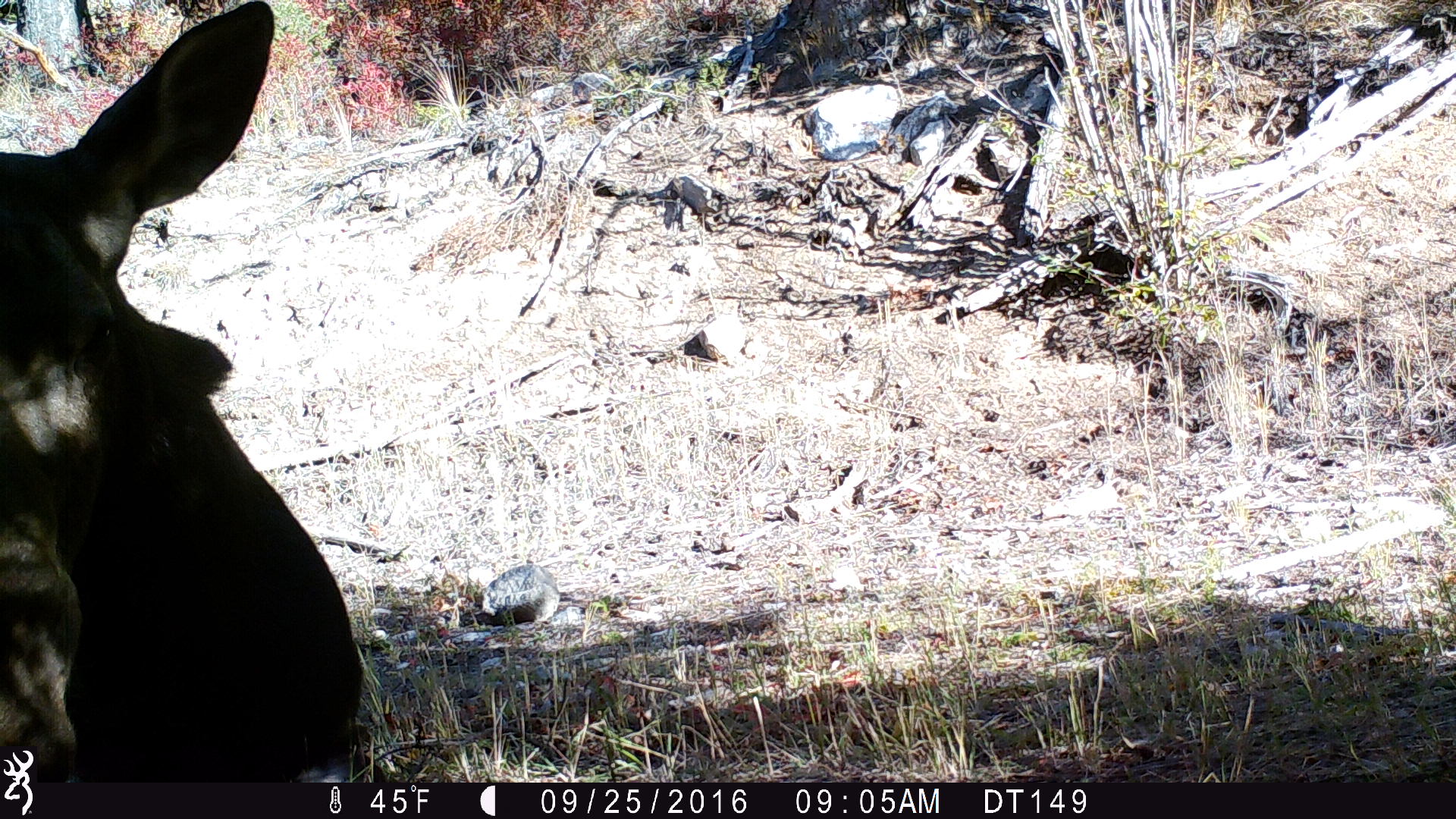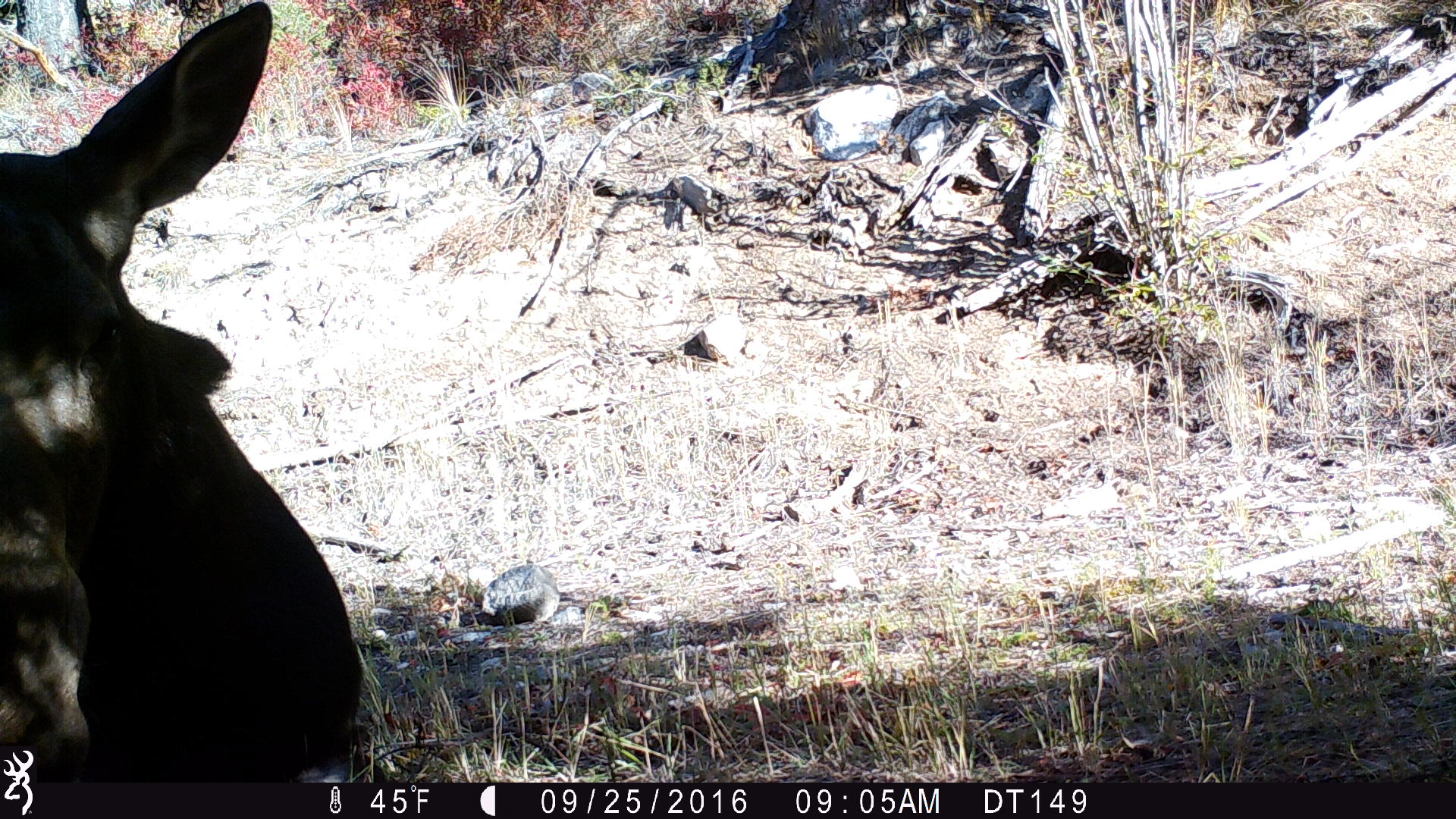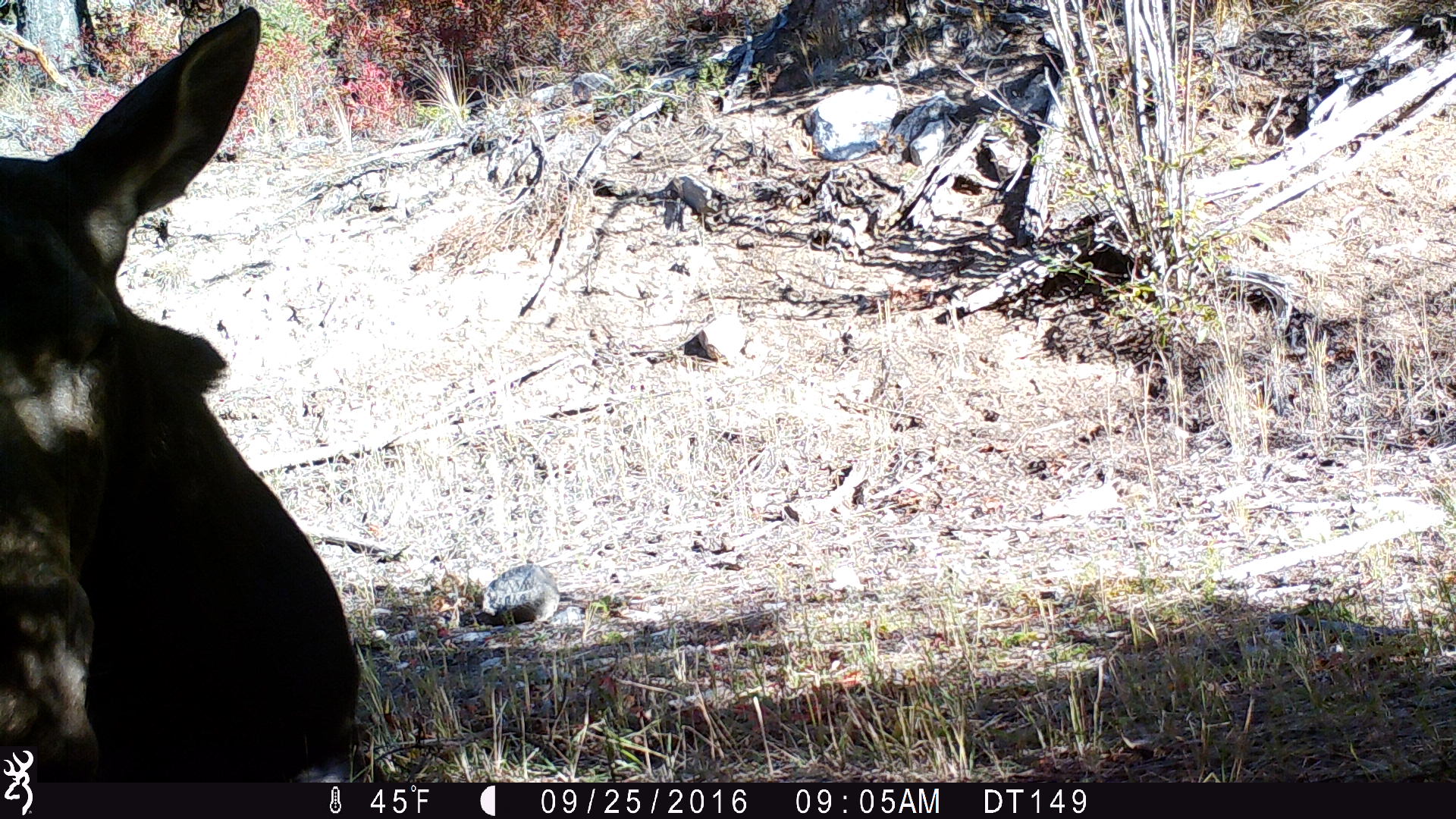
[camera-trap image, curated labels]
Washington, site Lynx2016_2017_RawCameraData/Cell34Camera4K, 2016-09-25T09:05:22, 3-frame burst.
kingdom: Animalia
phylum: Chordata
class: Mammalia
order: Artiodactyla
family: Cervidae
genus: Alces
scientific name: Alces alces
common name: moose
Alces alces (moose). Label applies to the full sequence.